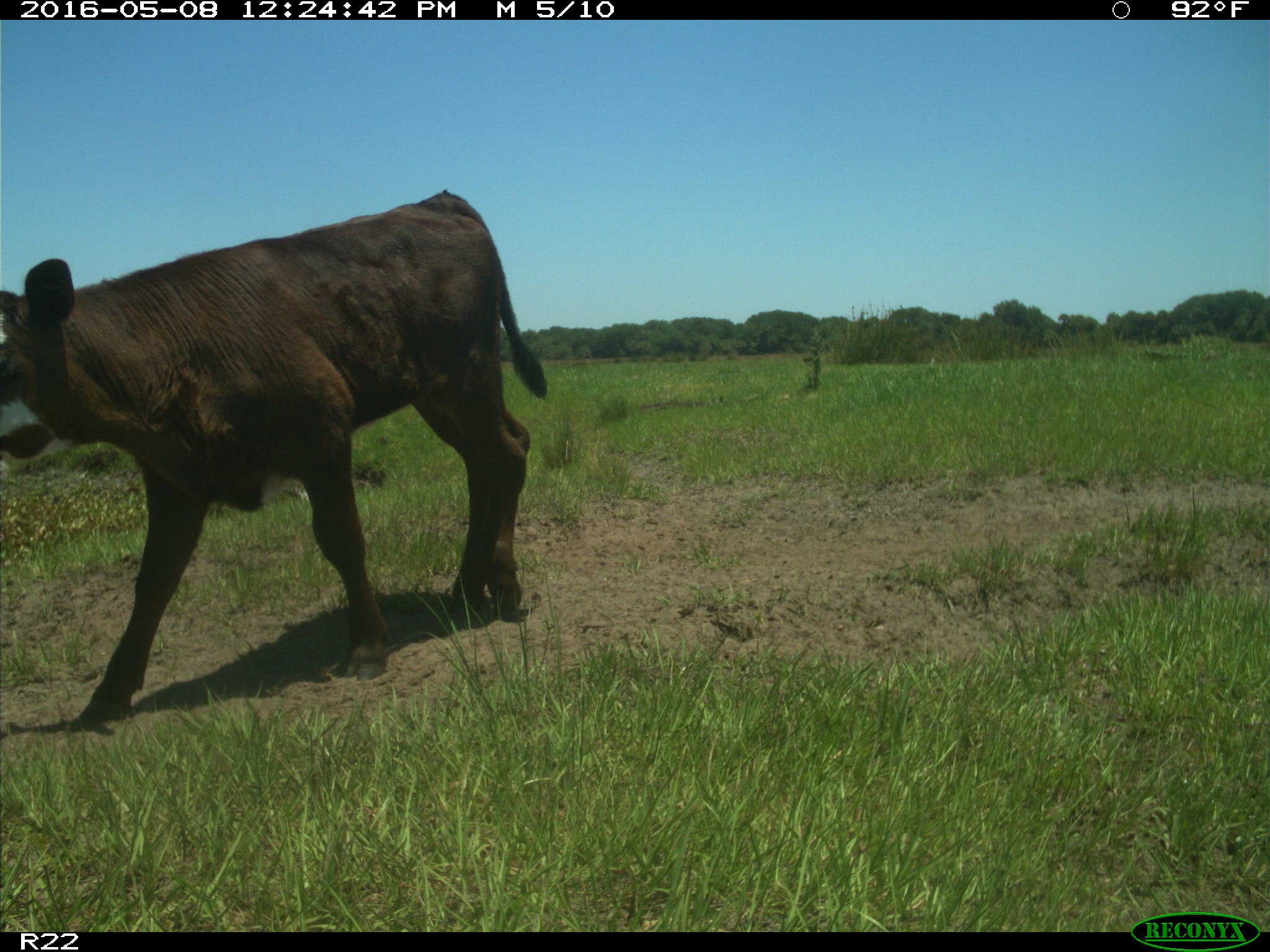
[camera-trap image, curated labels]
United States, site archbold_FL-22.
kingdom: Animalia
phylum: Chordata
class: Mammalia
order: Artiodactyla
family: Bovidae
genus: Bos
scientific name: Bos taurus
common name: domestic cow